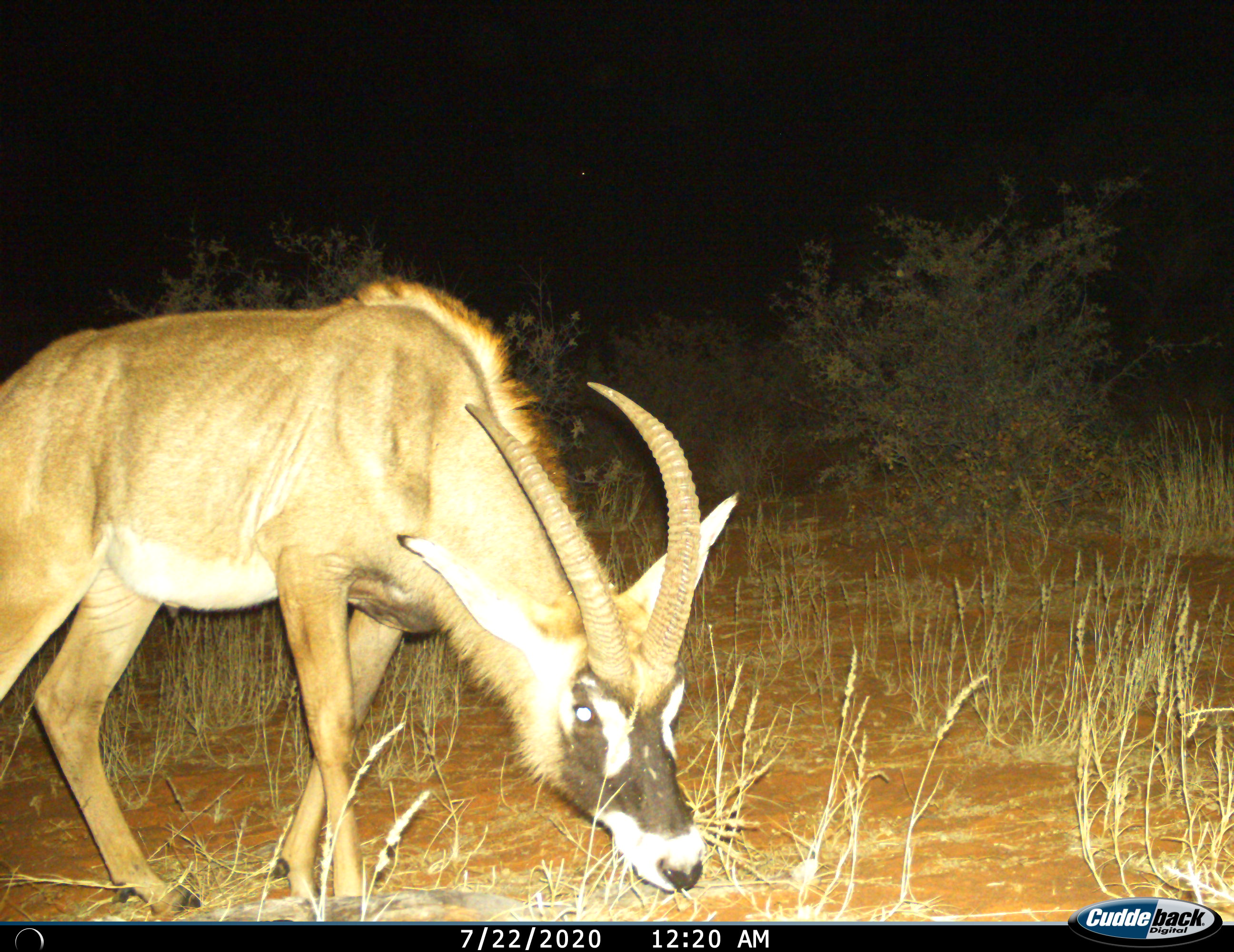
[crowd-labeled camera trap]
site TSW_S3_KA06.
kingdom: Animalia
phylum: Chordata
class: Mammalia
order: Artiodactyla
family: Bovidae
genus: Hippotragus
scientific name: Hippotragus equinus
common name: roan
Roan (Hippotragus equinus), count 1. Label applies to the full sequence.